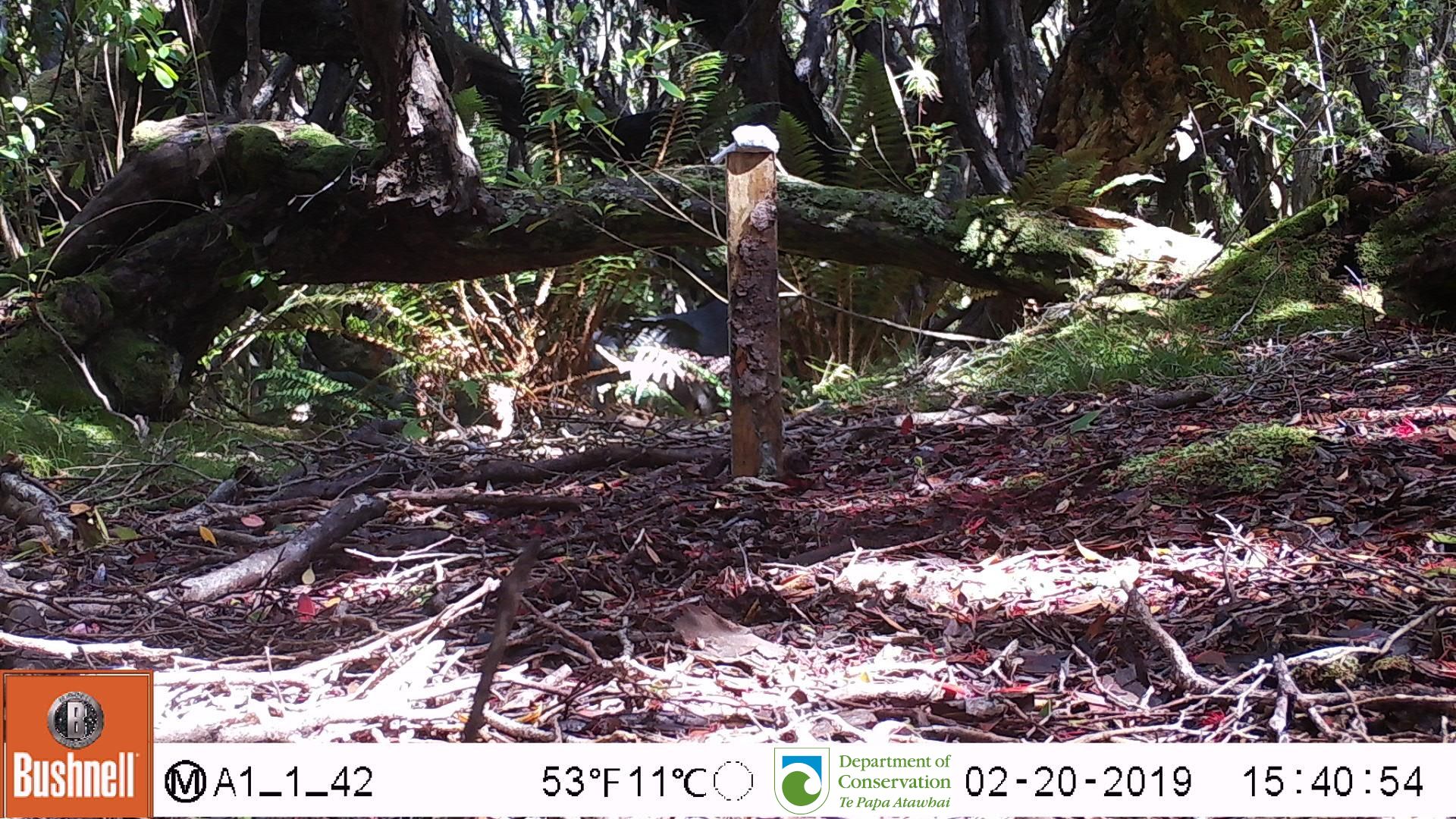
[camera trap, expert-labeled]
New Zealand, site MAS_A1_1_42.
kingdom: Animalia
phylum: Chordata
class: Mammalia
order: Carnivora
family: Otariidae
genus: Phocarctos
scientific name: Phocarctos hookeri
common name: new zealand sea lion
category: sealion